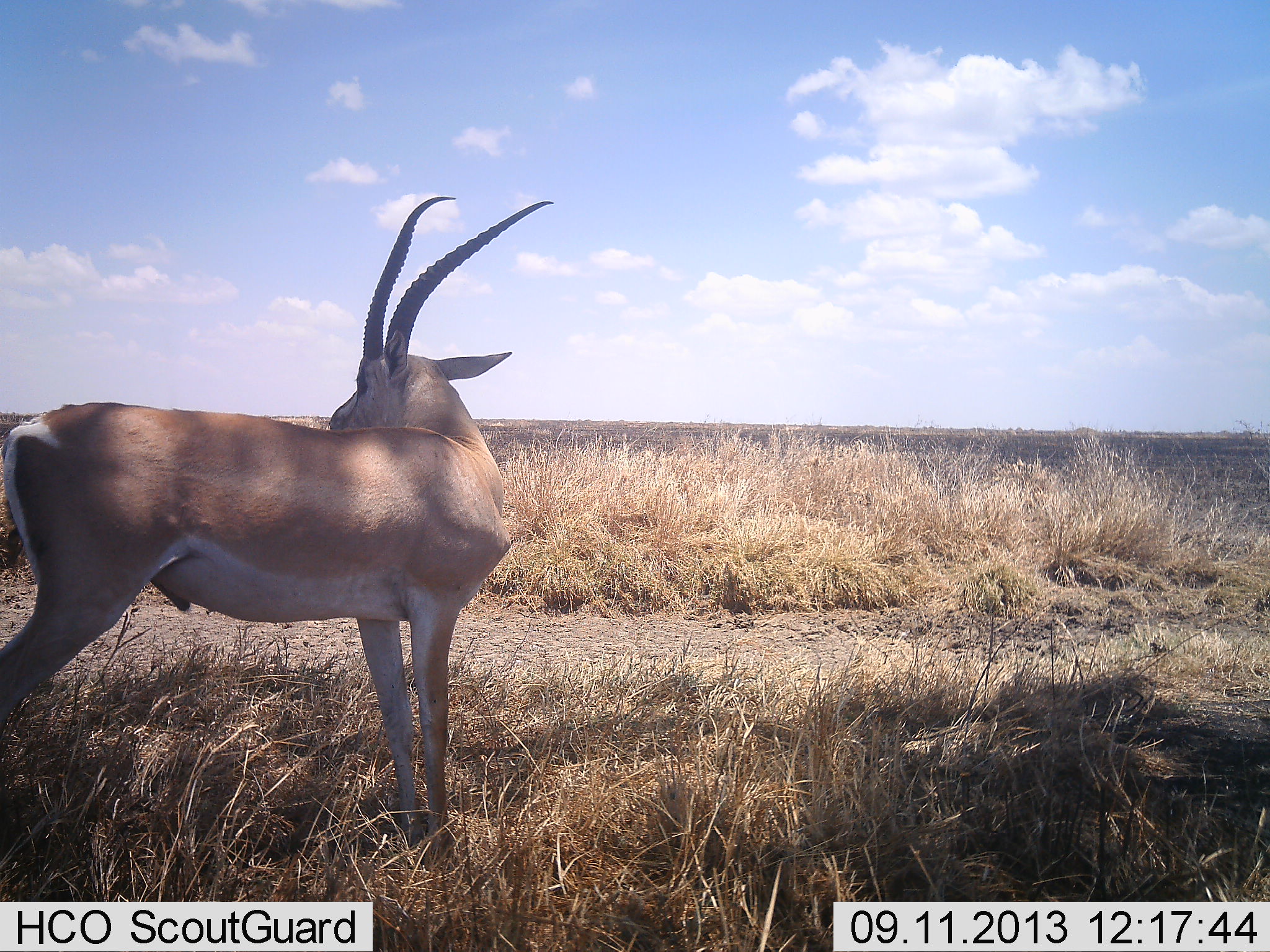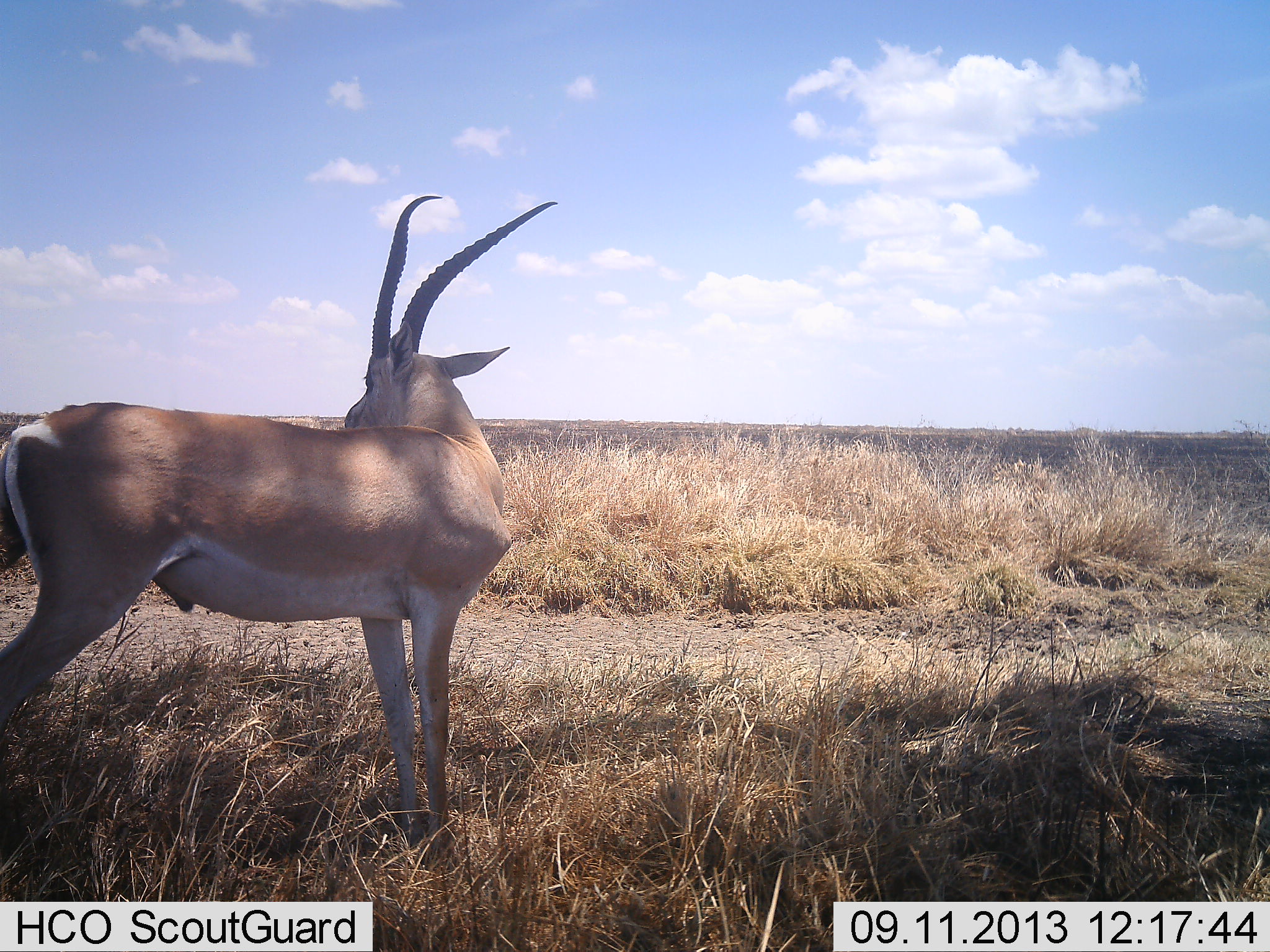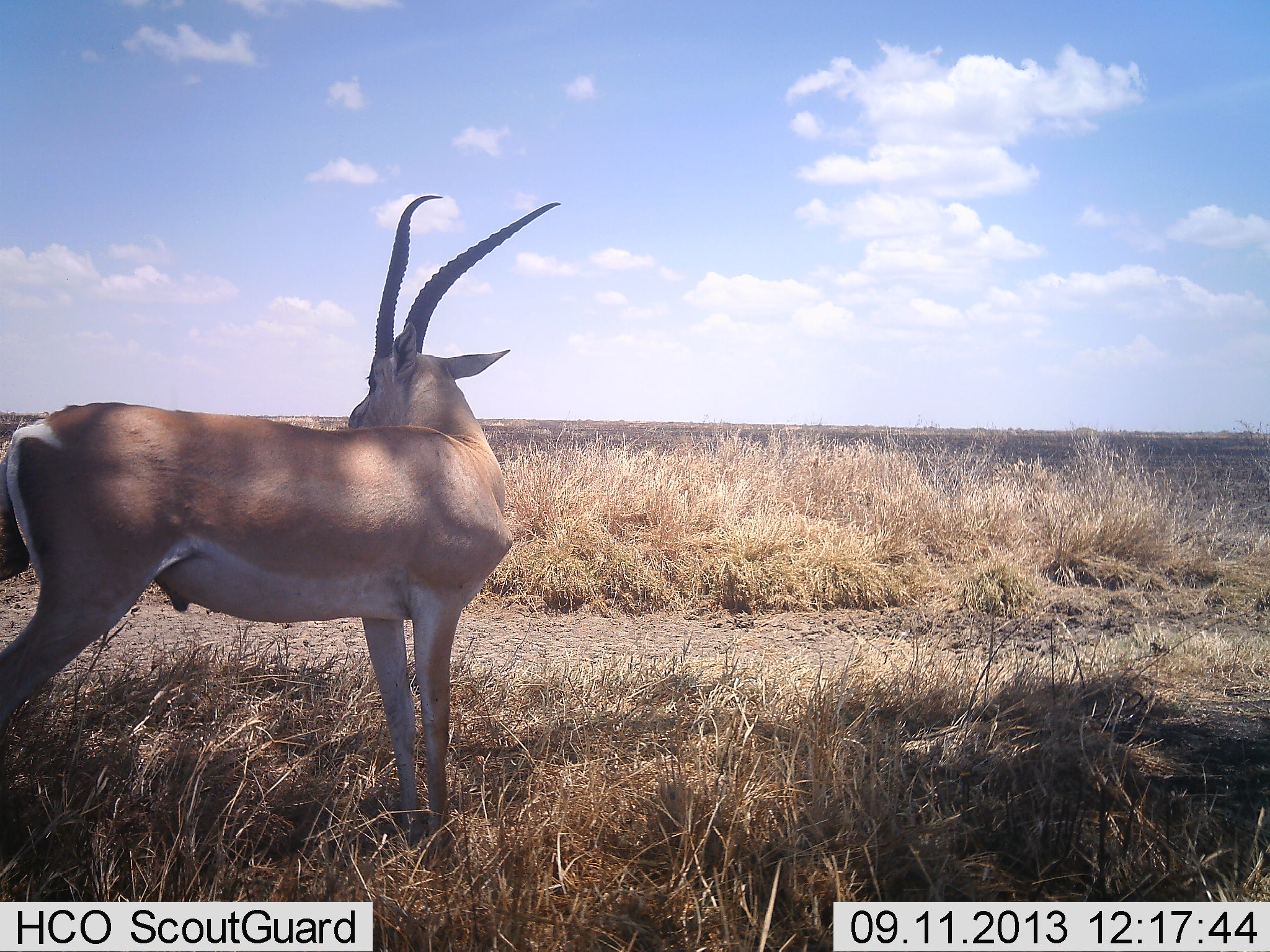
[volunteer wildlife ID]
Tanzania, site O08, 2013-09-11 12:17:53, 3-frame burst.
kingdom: Animalia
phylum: Chordata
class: Mammalia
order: Artiodactyla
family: Bovidae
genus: Nanger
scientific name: Nanger granti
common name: grant's gazelle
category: gazellegrants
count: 1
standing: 95%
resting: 5%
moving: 5%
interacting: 0%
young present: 0%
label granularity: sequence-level